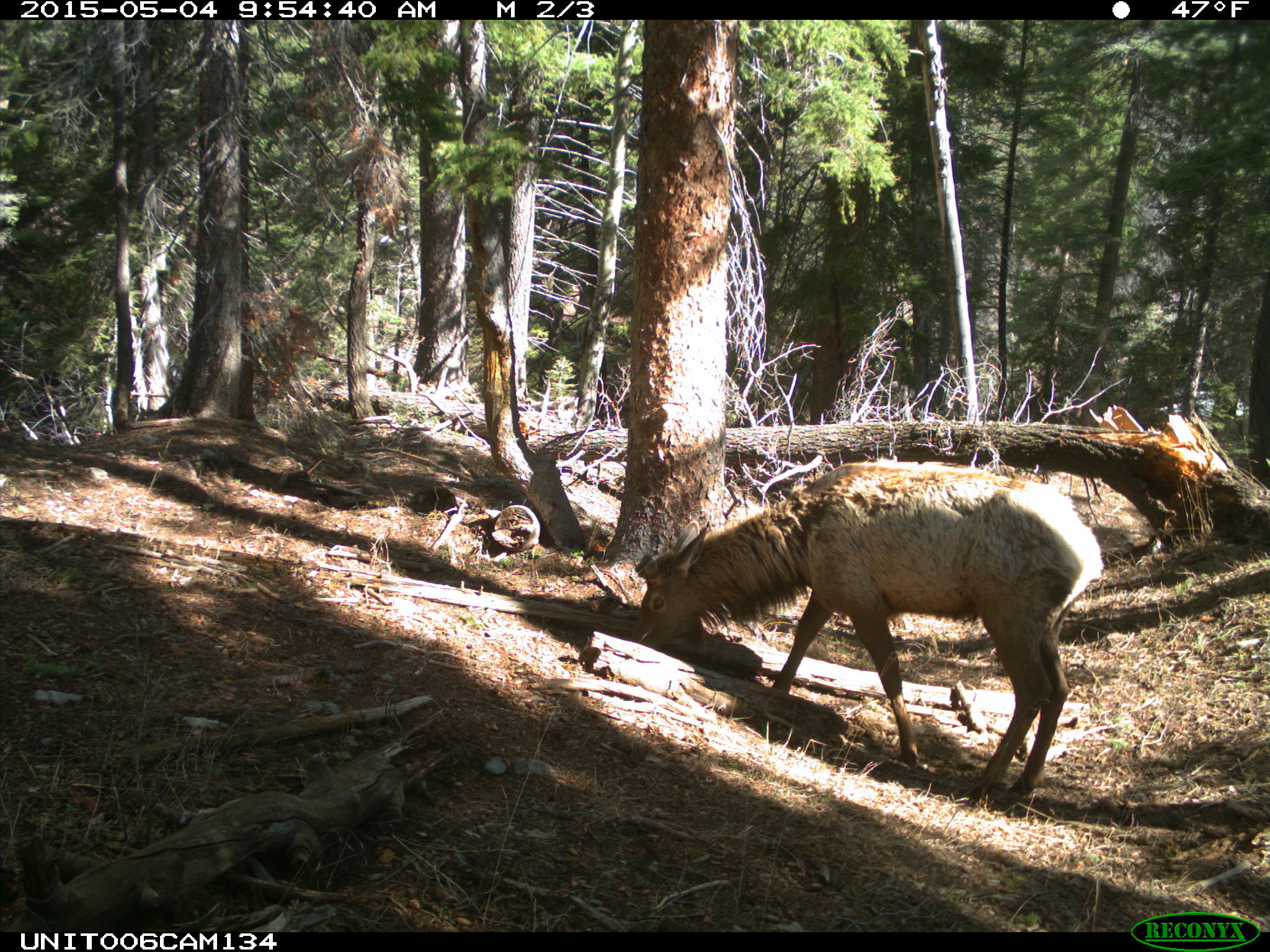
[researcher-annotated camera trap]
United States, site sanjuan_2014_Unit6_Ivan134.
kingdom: Animalia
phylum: Chordata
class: Mammalia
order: Artiodactyla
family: Cervidae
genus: Cervus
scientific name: Cervus elaphus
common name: red deer